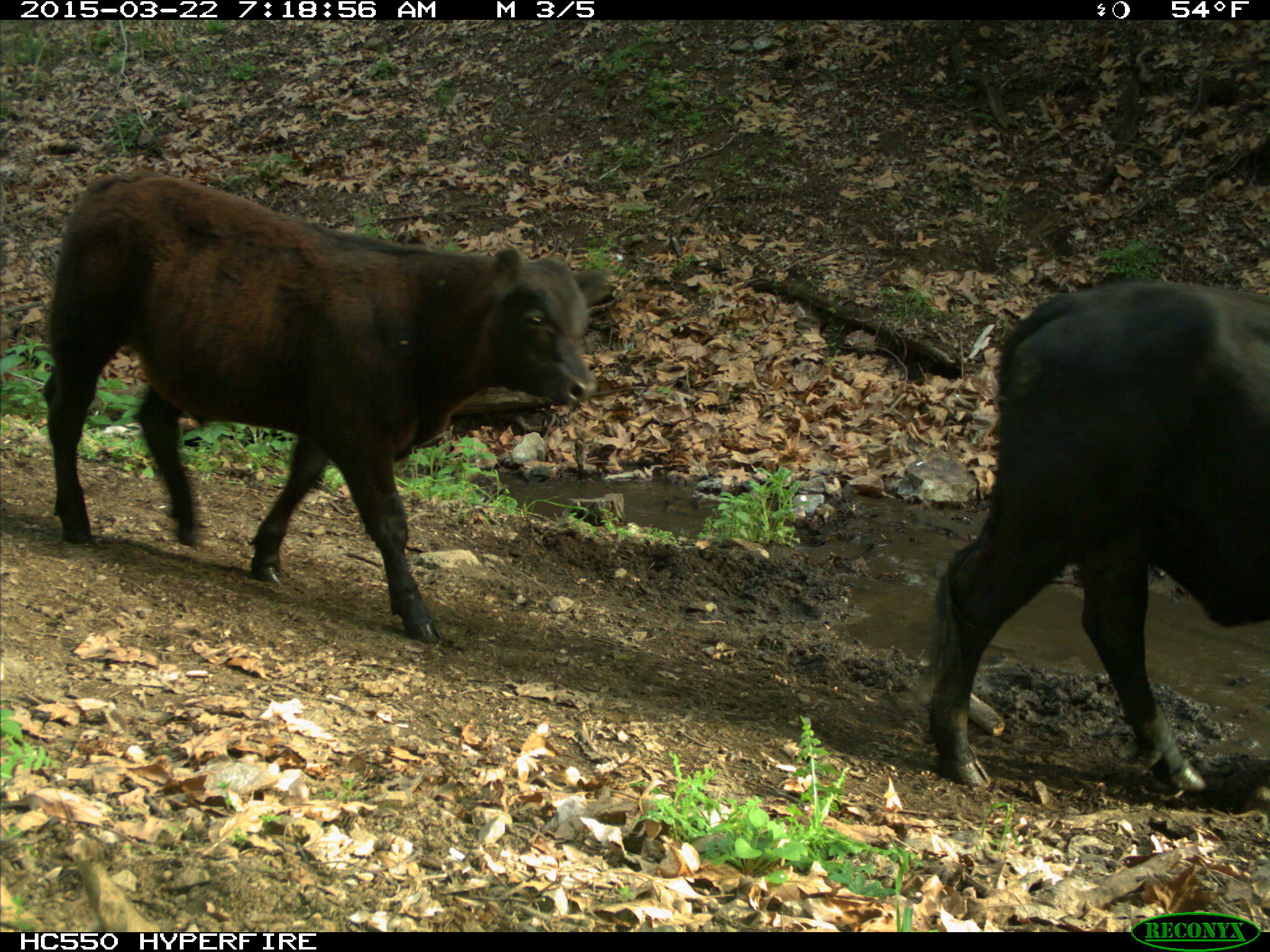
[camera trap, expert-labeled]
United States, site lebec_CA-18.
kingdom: Animalia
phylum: Chordata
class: Mammalia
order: Artiodactyla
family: Bovidae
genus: Bos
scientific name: Bos taurus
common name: domestic cow